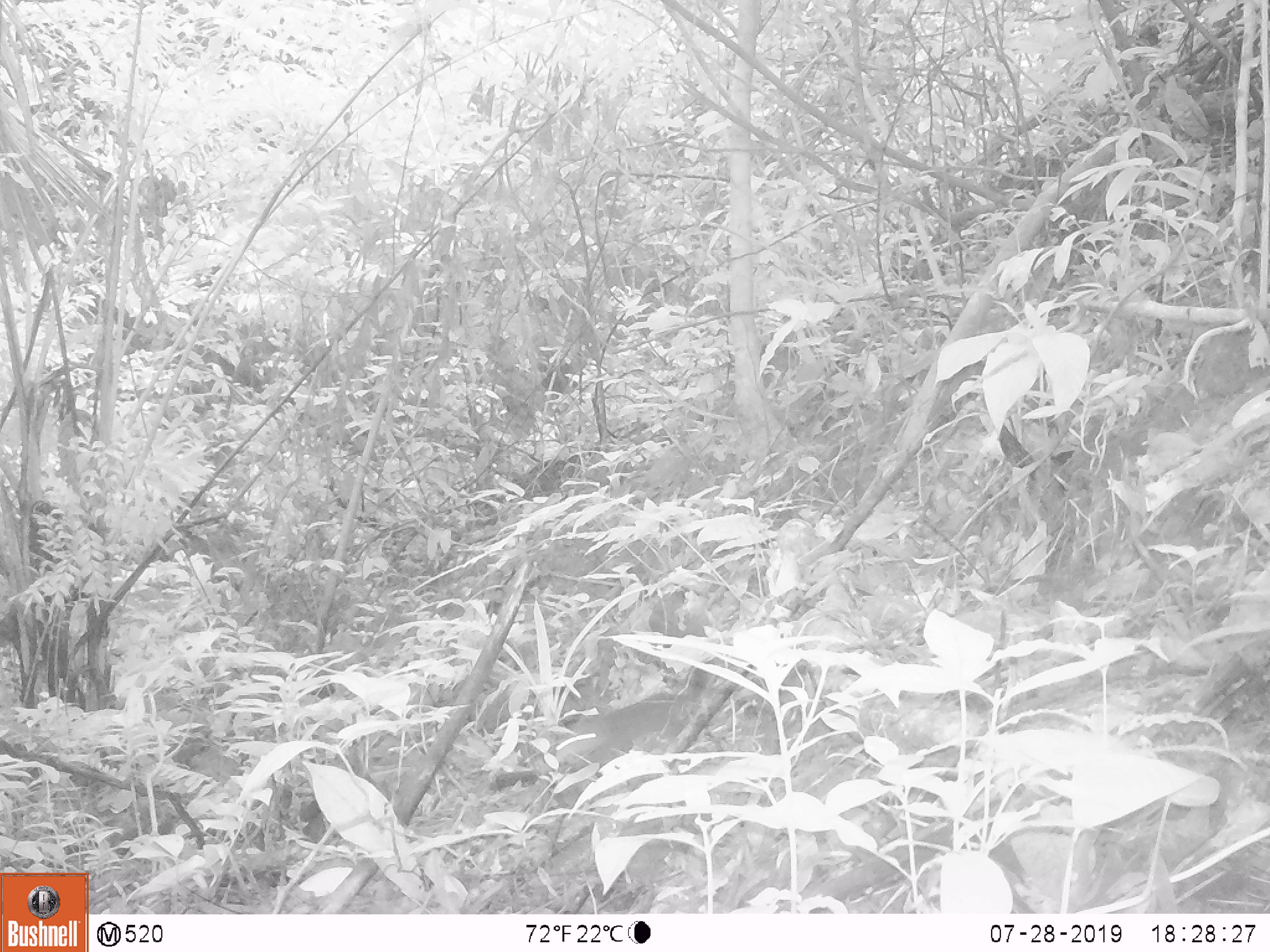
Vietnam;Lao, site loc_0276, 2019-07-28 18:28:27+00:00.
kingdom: Animalia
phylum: Chordata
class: Mammalia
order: Rodentia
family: Sciuridae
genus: Sciurus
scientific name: Sciurus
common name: squirrel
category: unidentified squirrel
Unidentified squirrel (squirrel) (Sciurus). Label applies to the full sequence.